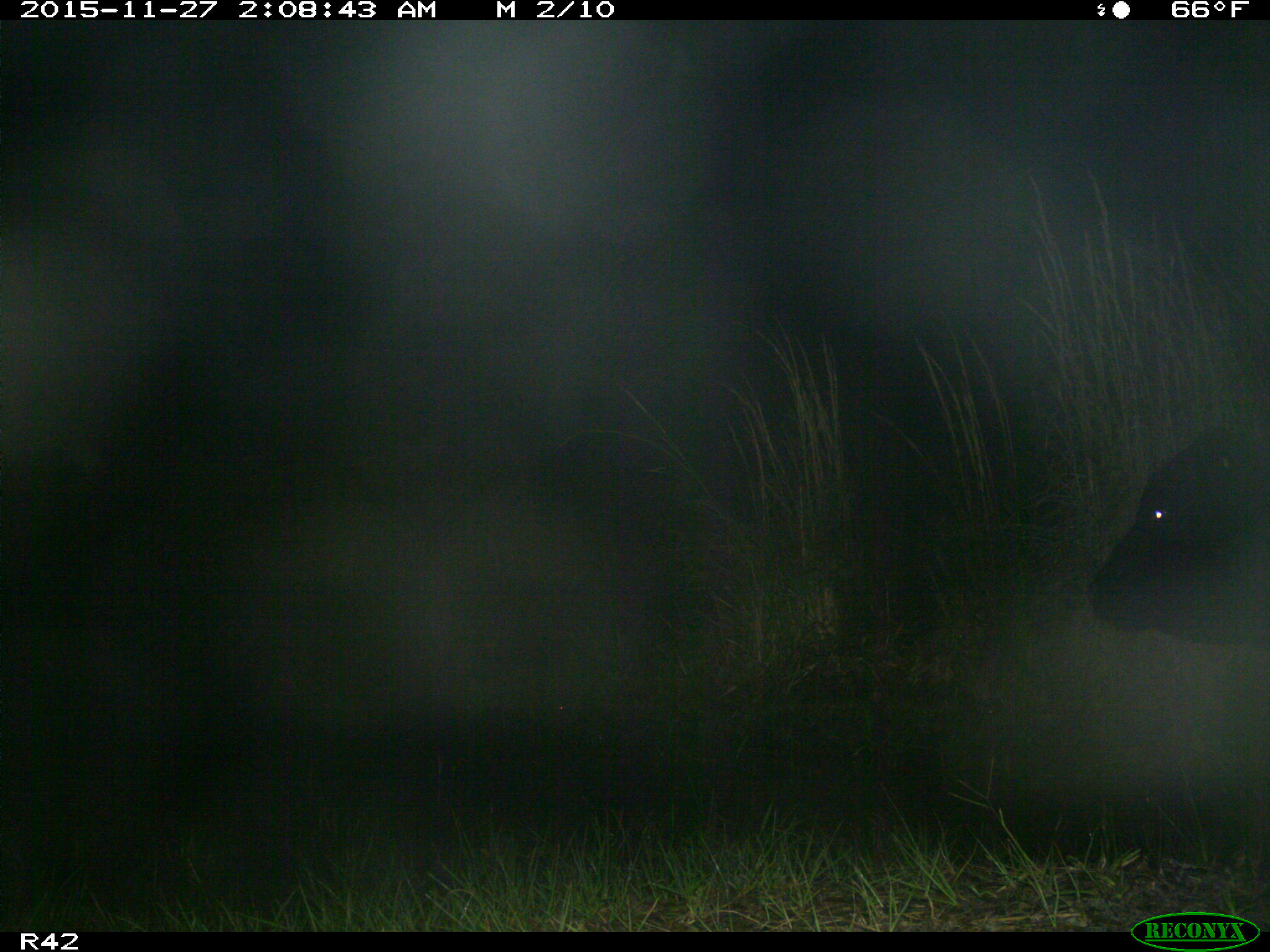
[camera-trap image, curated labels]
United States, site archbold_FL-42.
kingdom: Animalia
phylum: Chordata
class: Mammalia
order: Artiodactyla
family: Bovidae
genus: Bos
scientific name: Bos taurus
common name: domestic cow